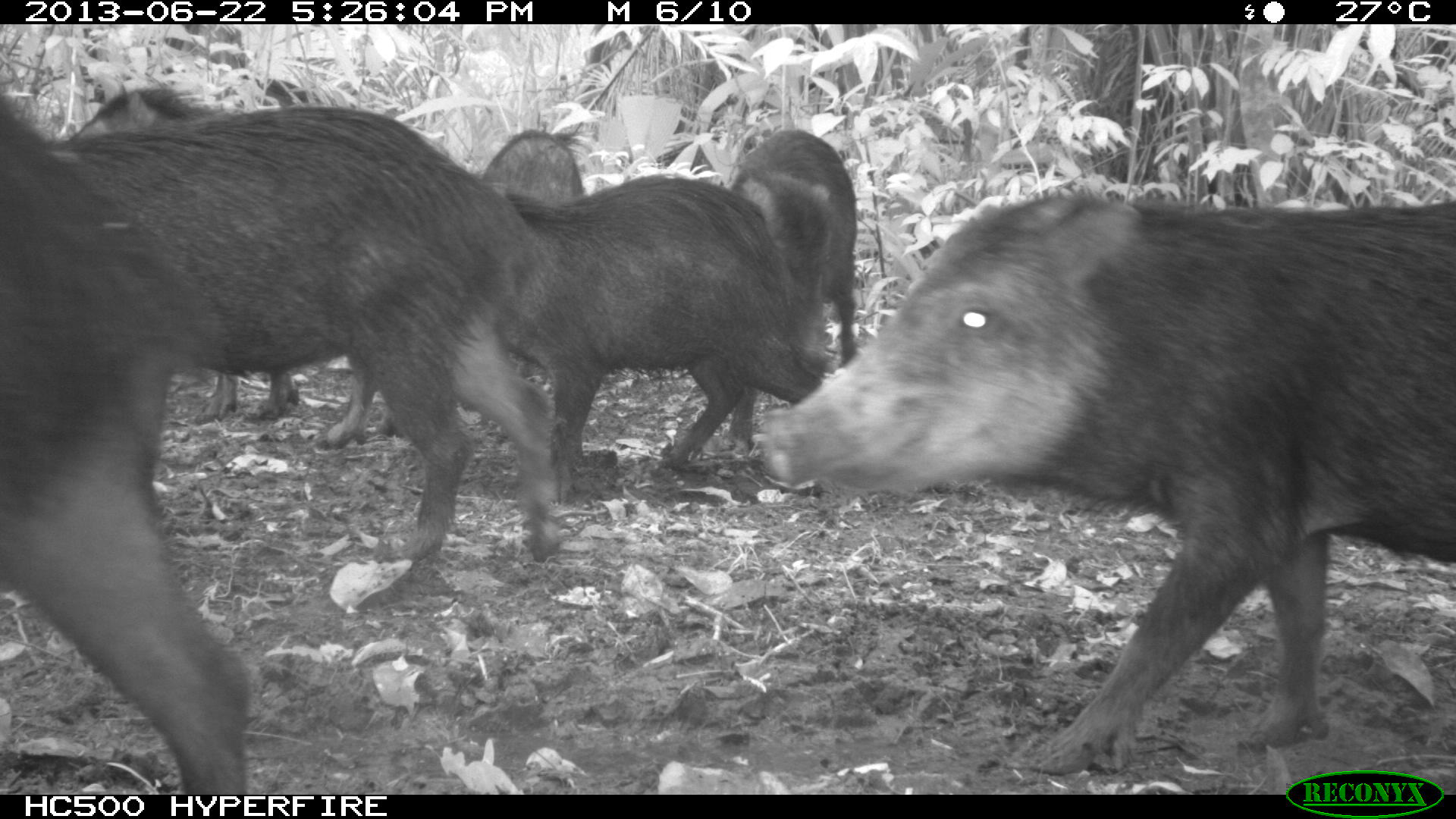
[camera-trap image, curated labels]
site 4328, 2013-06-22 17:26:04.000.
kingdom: Animalia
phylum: Chordata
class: Mammalia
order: Artiodactyla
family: Tayassuidae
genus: Tayassu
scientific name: Tayassu pecari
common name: white-lipped peccary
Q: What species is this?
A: Tayassu pecari (white-lipped peccary).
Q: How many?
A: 13.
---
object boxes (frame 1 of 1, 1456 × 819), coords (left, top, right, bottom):
tayassu pecari: (752, 186, 1455, 772); (38, 103, 562, 558); (0, 82, 255, 795); (63, 83, 403, 447); (495, 173, 825, 476); (728, 128, 860, 452); (478, 128, 588, 208)